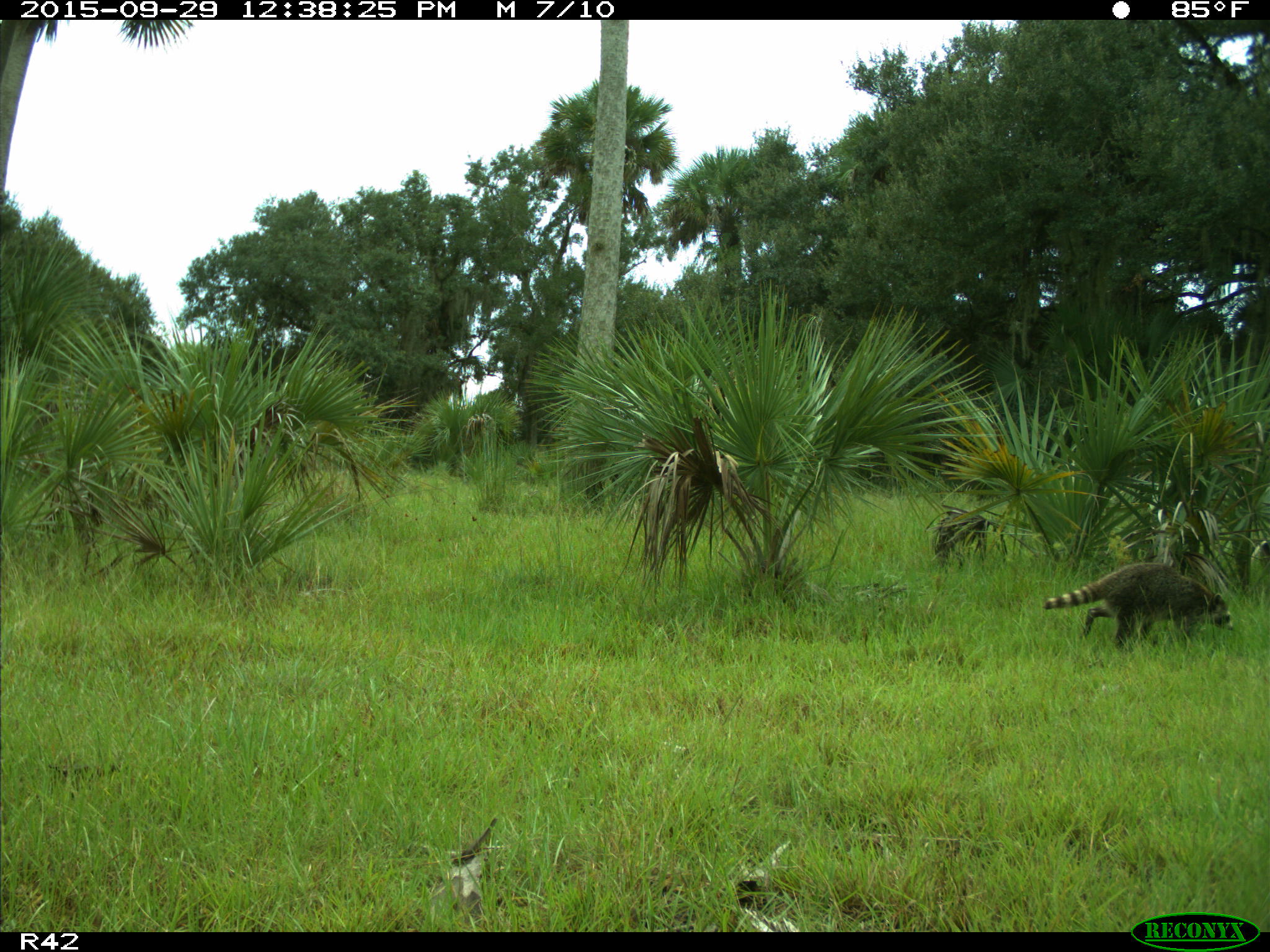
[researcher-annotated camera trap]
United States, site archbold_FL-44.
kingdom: Animalia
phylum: Chordata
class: Mammalia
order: Carnivora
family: Procyonidae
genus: Procyon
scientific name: Procyon lotor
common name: common raccoon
Procyon lotor (common raccoon).